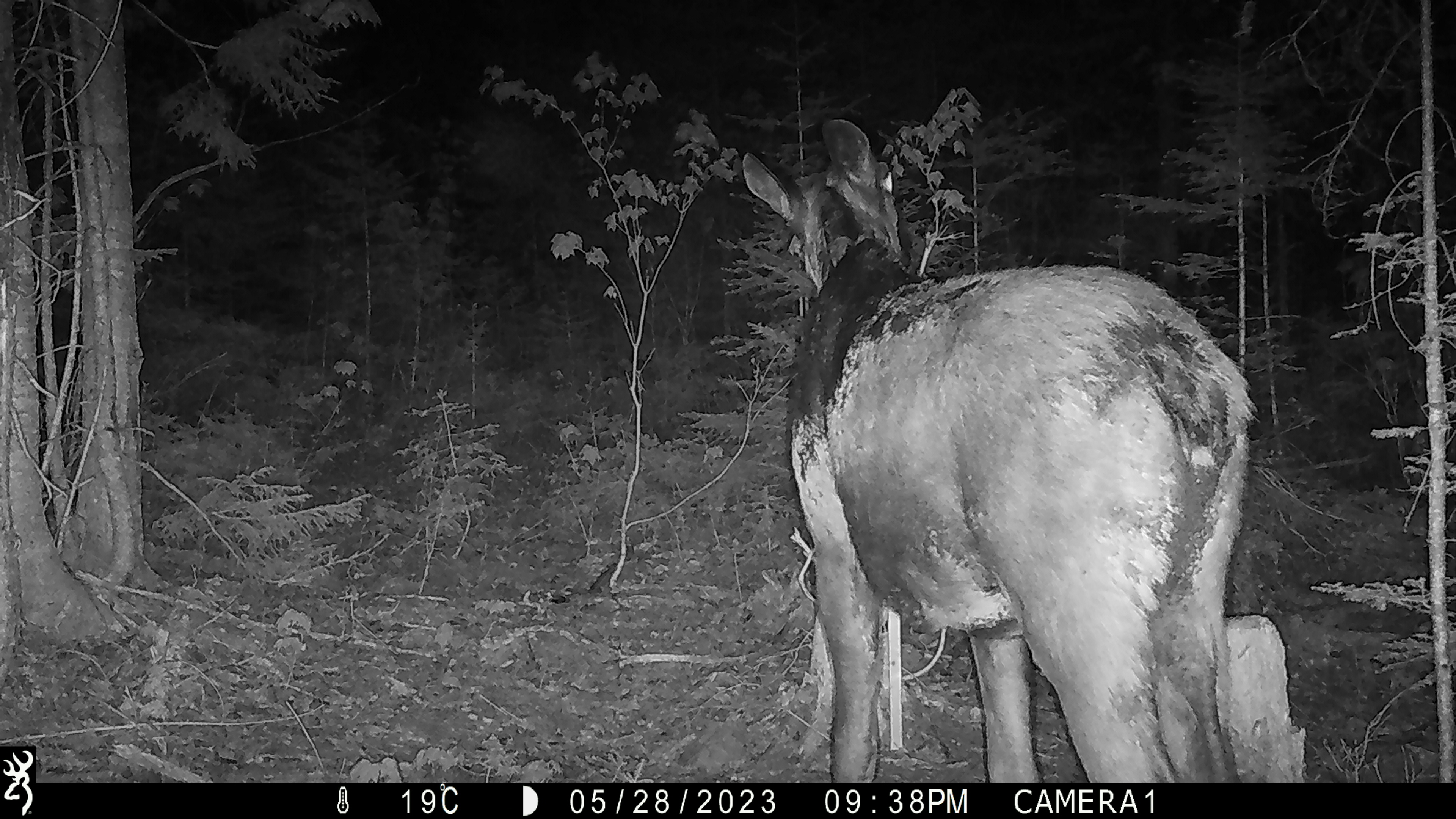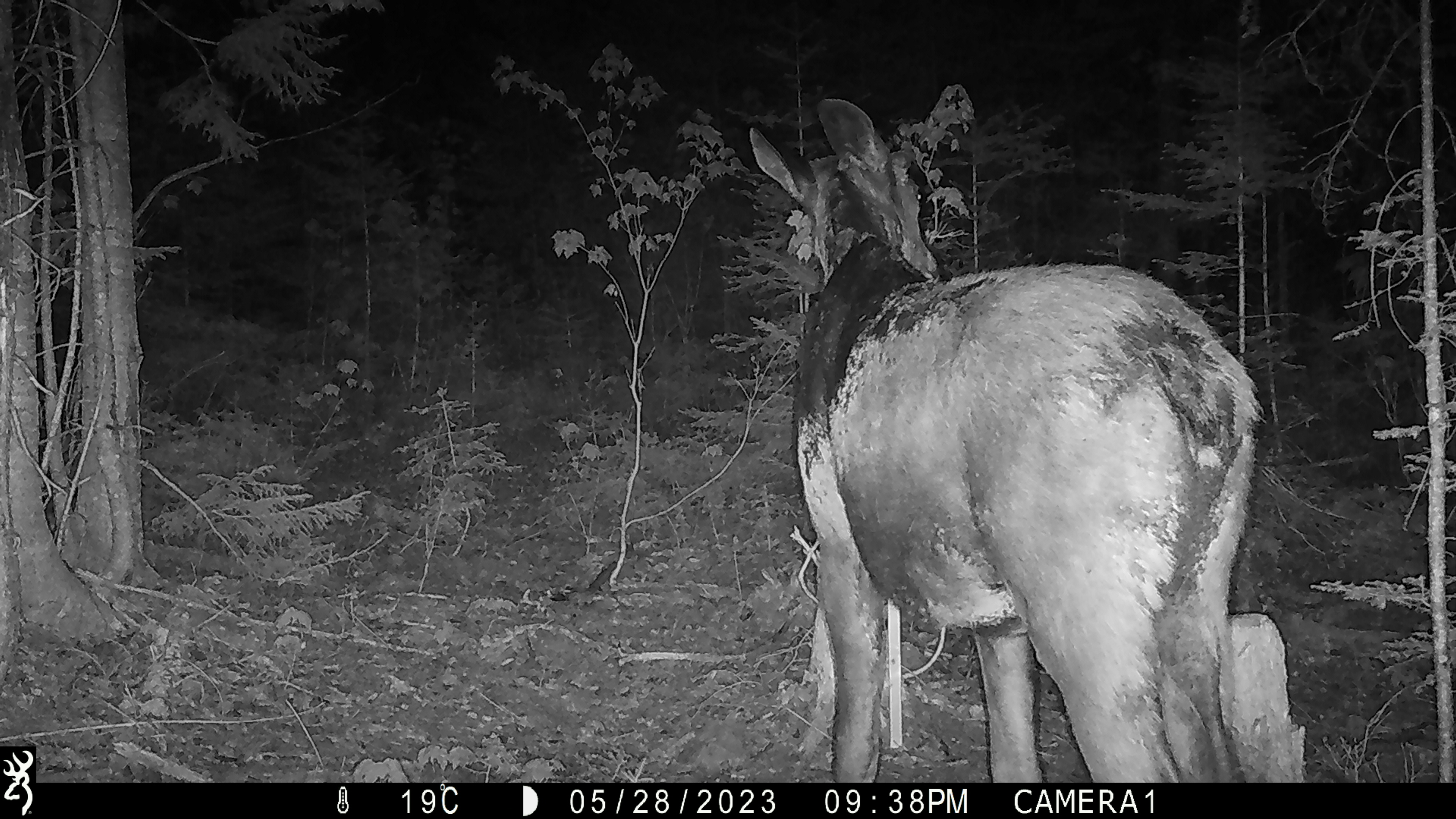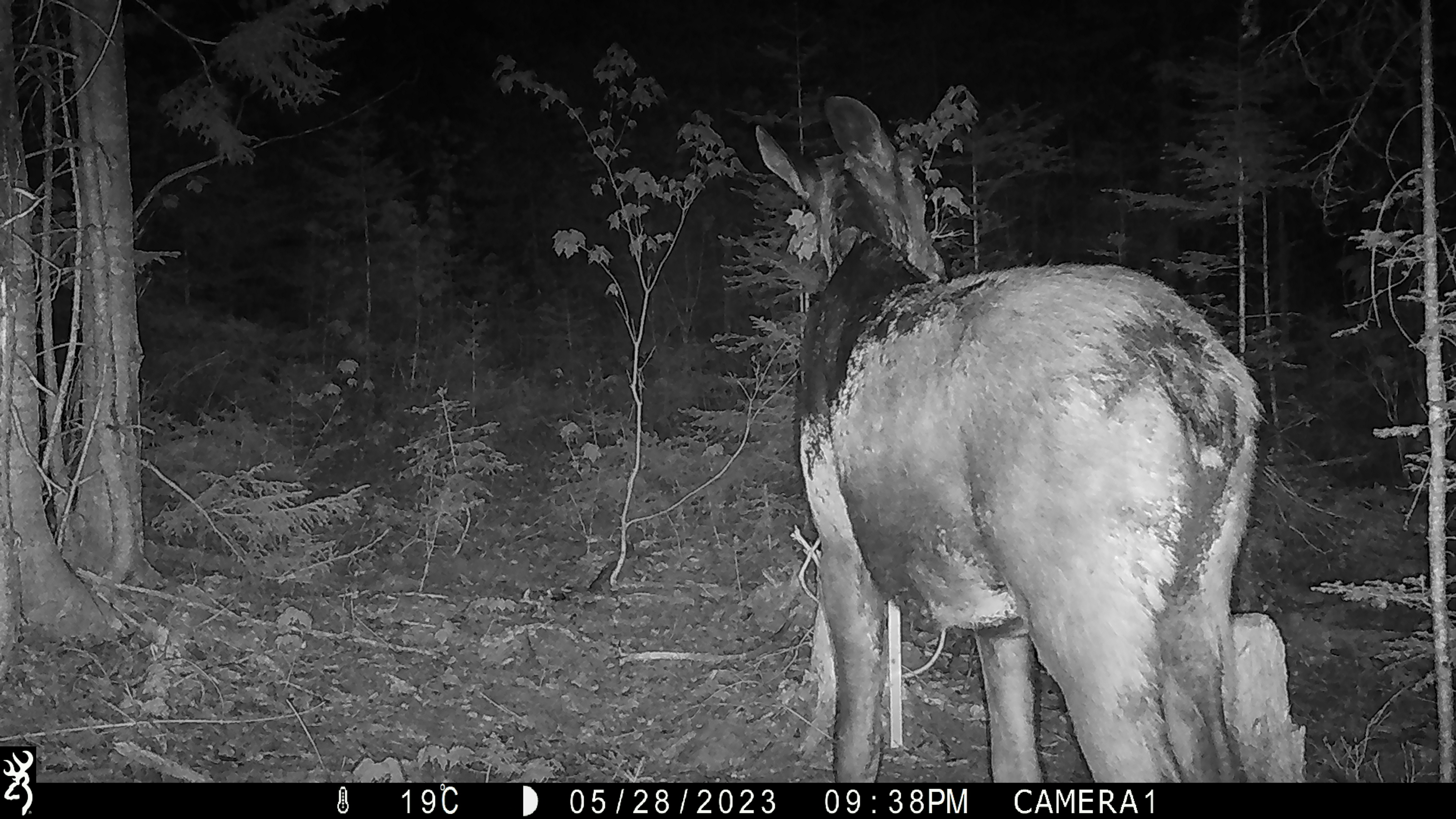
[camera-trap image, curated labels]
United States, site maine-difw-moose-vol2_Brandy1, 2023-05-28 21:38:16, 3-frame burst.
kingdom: Animalia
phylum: Chordata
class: Mammalia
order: Artiodactyla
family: Cervidae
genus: Alces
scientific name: Alces alces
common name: moose